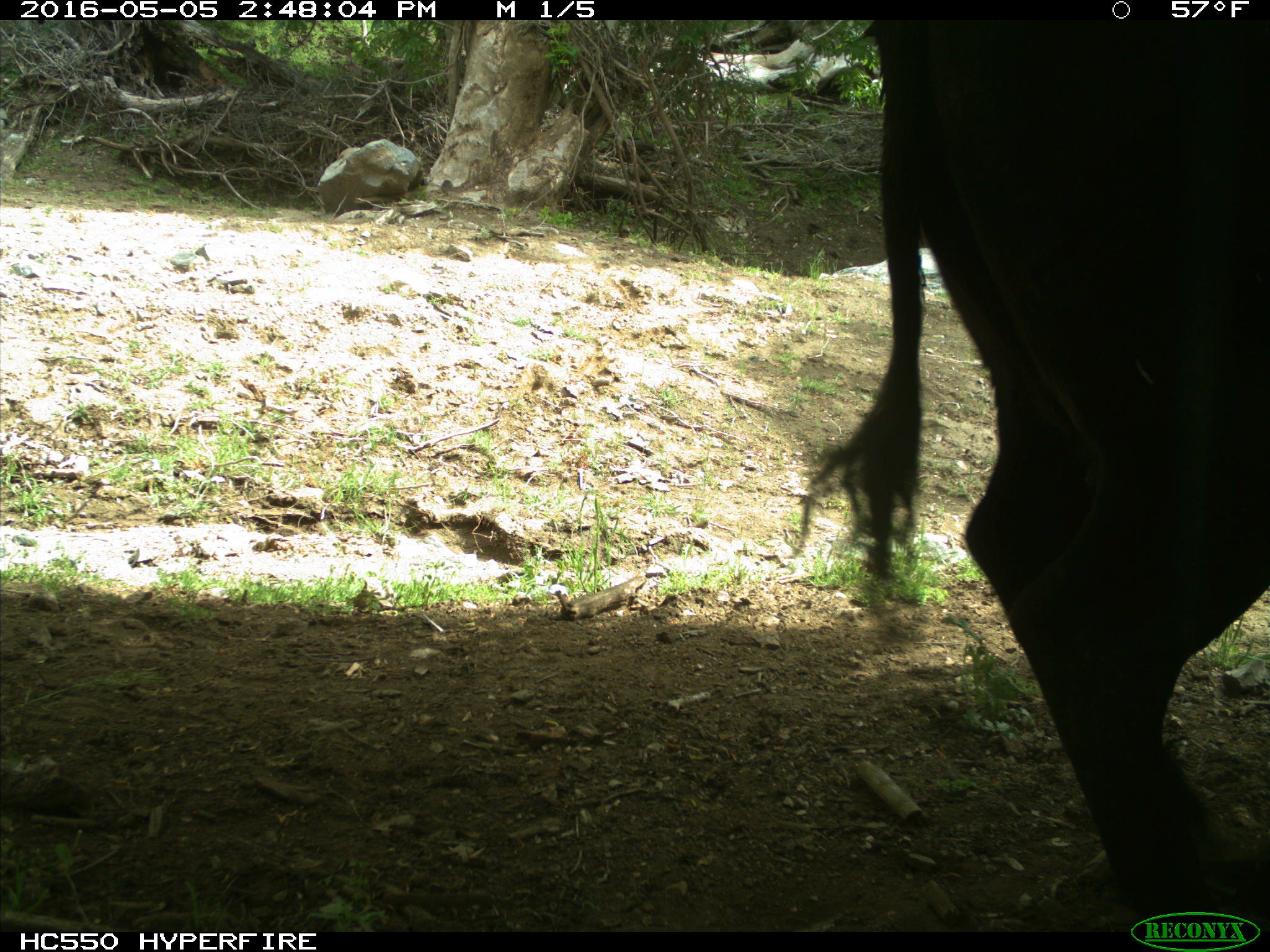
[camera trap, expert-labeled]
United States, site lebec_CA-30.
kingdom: Animalia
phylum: Chordata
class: Mammalia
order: Artiodactyla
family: Bovidae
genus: Bos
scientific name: Bos taurus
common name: domestic cow